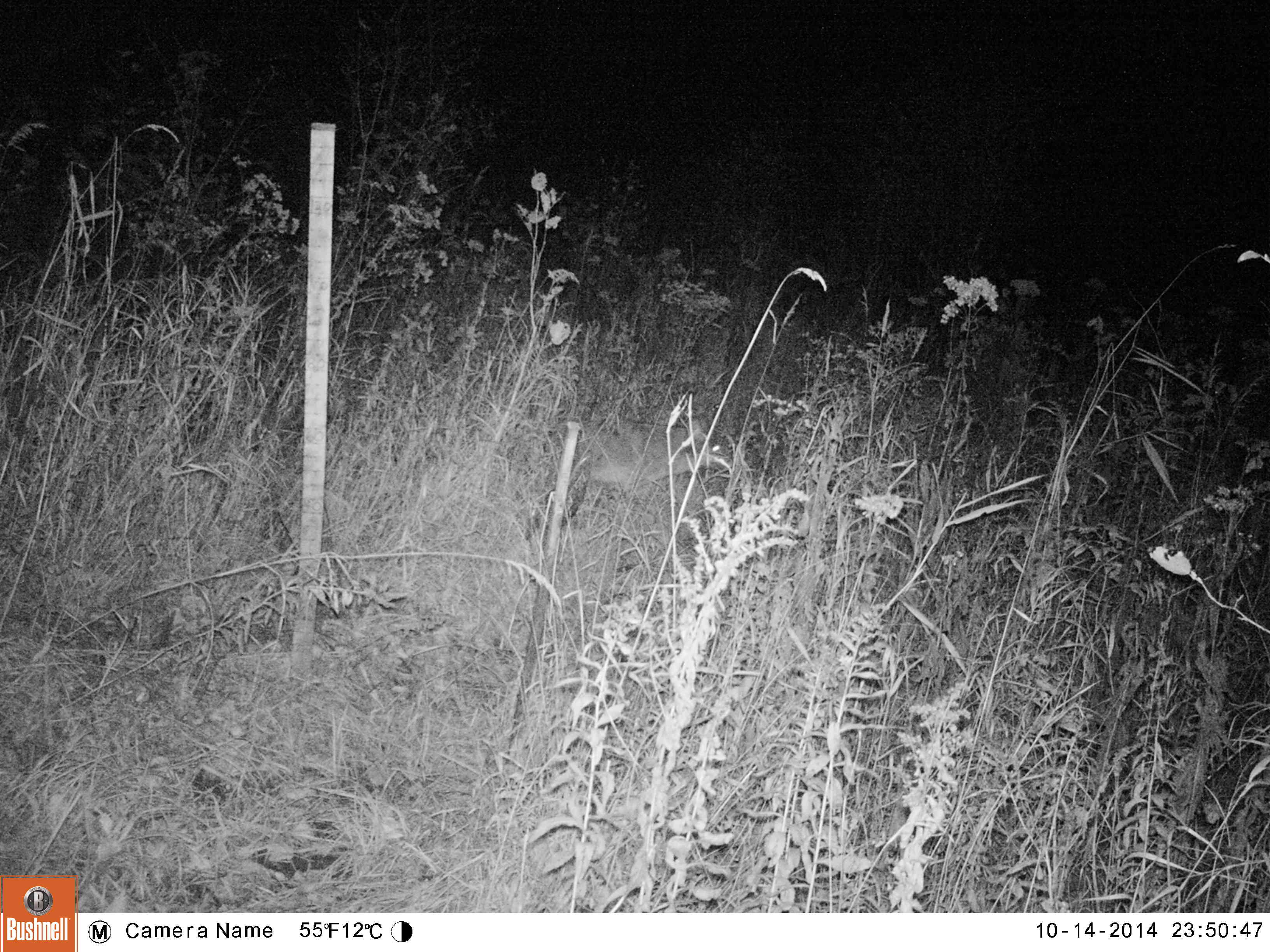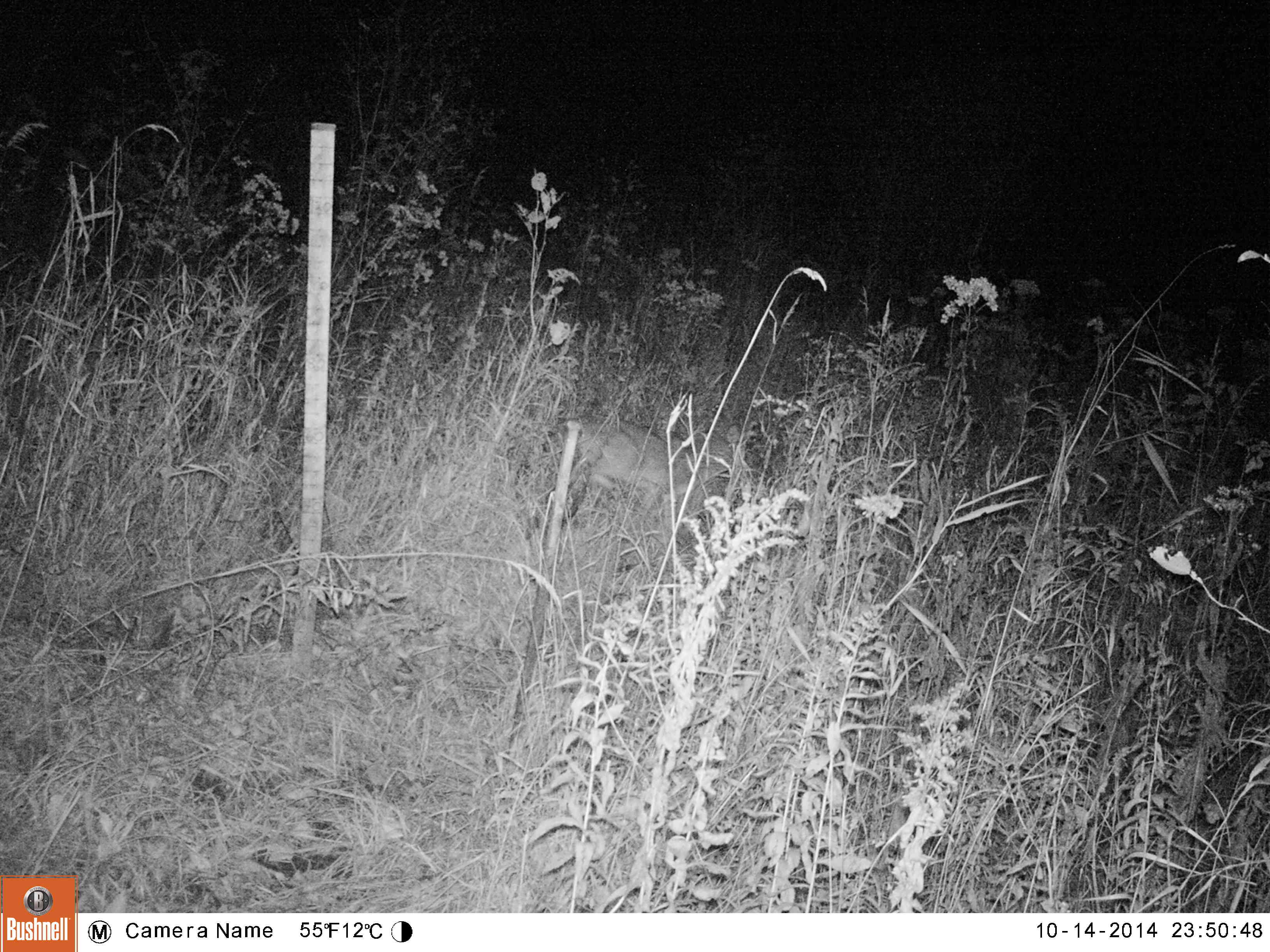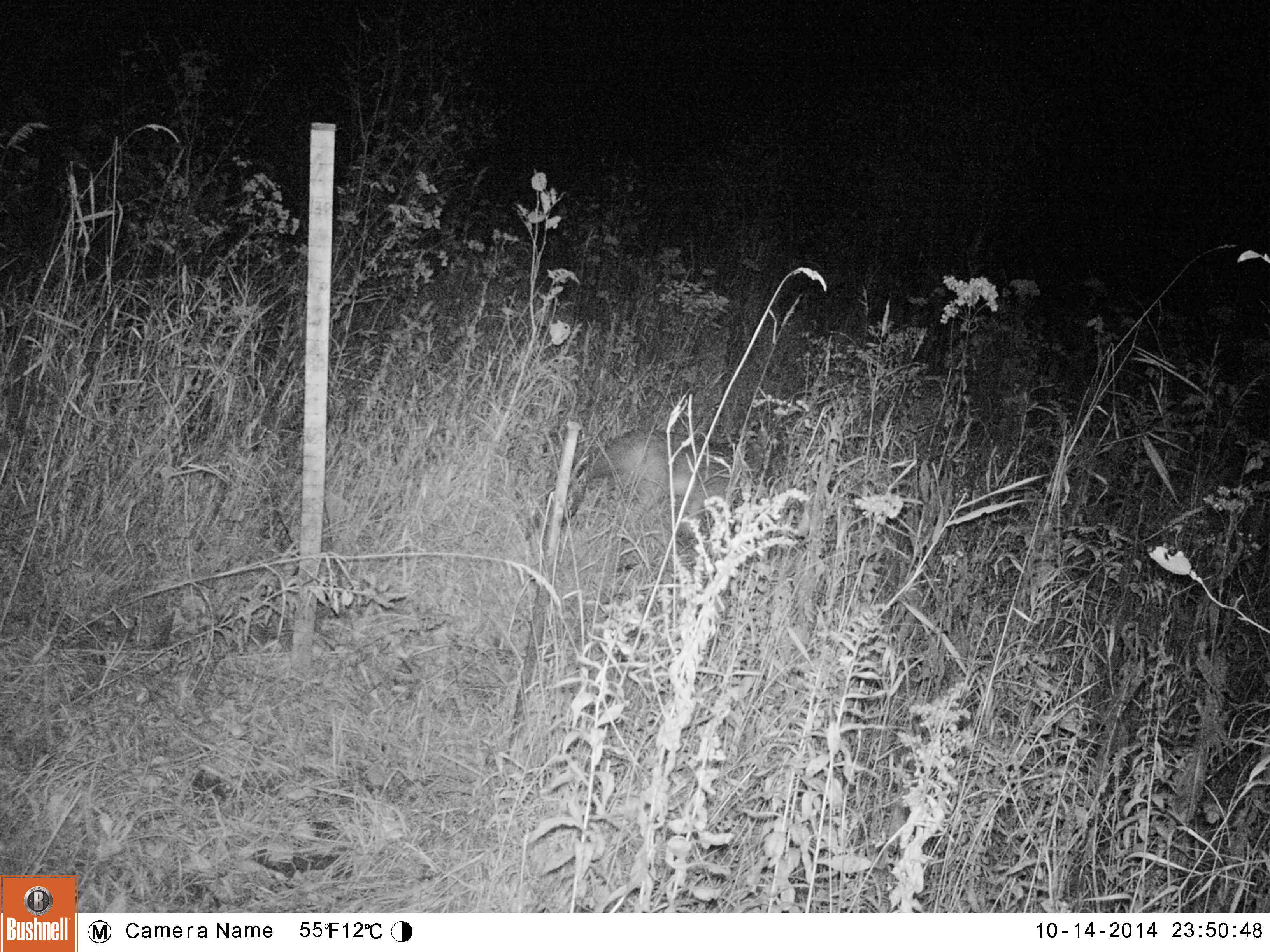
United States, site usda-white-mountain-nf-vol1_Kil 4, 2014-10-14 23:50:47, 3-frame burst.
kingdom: Animalia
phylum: Chordata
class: Mammalia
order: Carnivora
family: Canidae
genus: Canis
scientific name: Canis latrans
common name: coyote